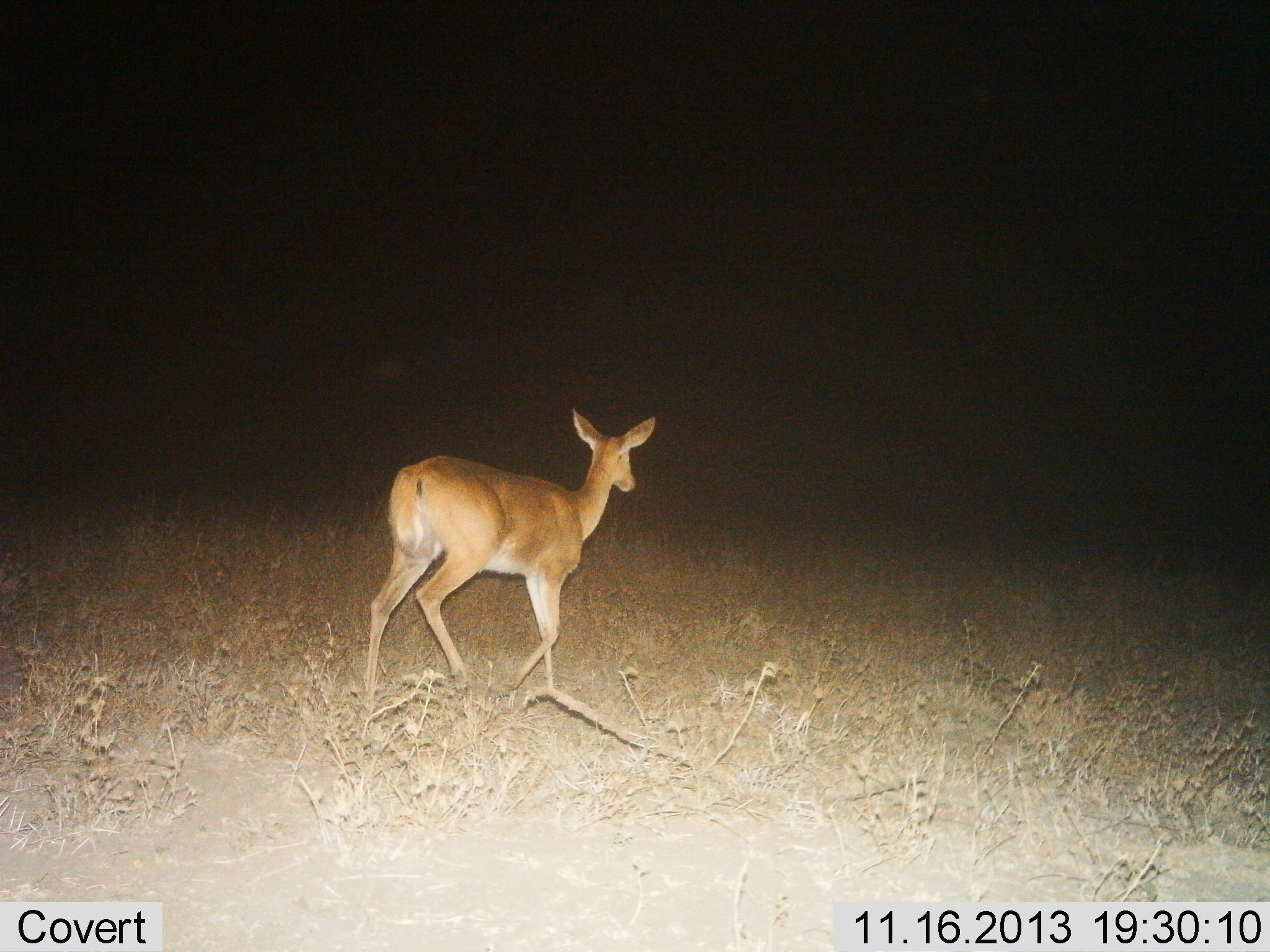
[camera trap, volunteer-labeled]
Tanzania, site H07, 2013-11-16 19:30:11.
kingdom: Animalia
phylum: Chordata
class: Mammalia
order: Artiodactyla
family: Bovidae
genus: Redunca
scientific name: Redunca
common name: reedbuck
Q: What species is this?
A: Reedbuck (Redunca).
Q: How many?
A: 1.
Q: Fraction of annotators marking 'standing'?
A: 10%.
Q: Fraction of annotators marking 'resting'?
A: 0%.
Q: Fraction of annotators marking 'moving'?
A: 100%.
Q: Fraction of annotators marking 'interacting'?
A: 0%.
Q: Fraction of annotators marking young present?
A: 0%.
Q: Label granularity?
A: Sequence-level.